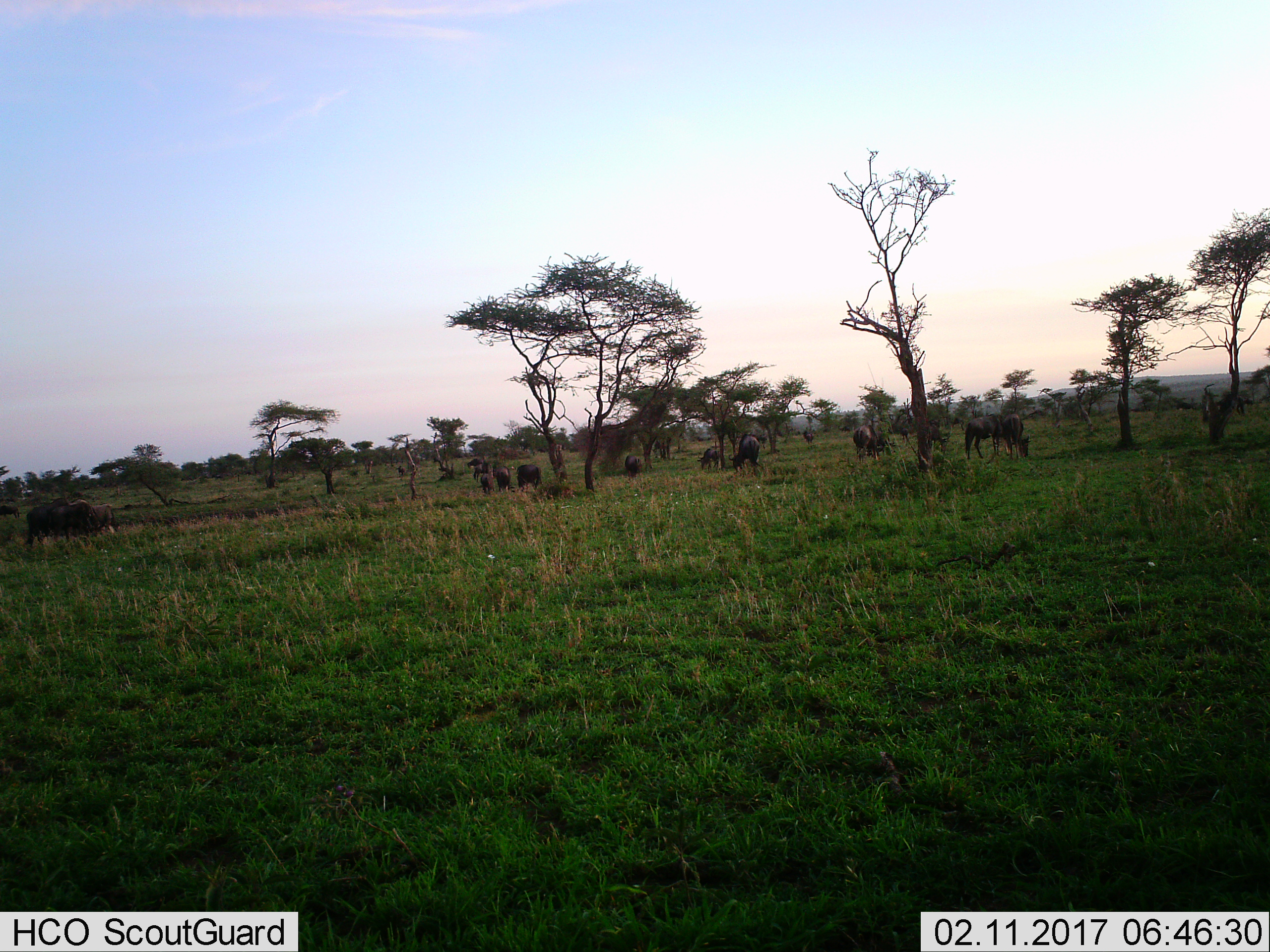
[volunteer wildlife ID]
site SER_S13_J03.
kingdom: Animalia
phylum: Chordata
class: Mammalia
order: Artiodactyla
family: Bovidae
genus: Connochaetes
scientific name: Connochaetes taurinus taurinus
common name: blue wildebeest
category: wildebeestblue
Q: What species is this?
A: Wildebeestblue (blue wildebeest) (Connochaetes taurinus taurinus).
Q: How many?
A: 11-50.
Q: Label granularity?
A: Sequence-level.